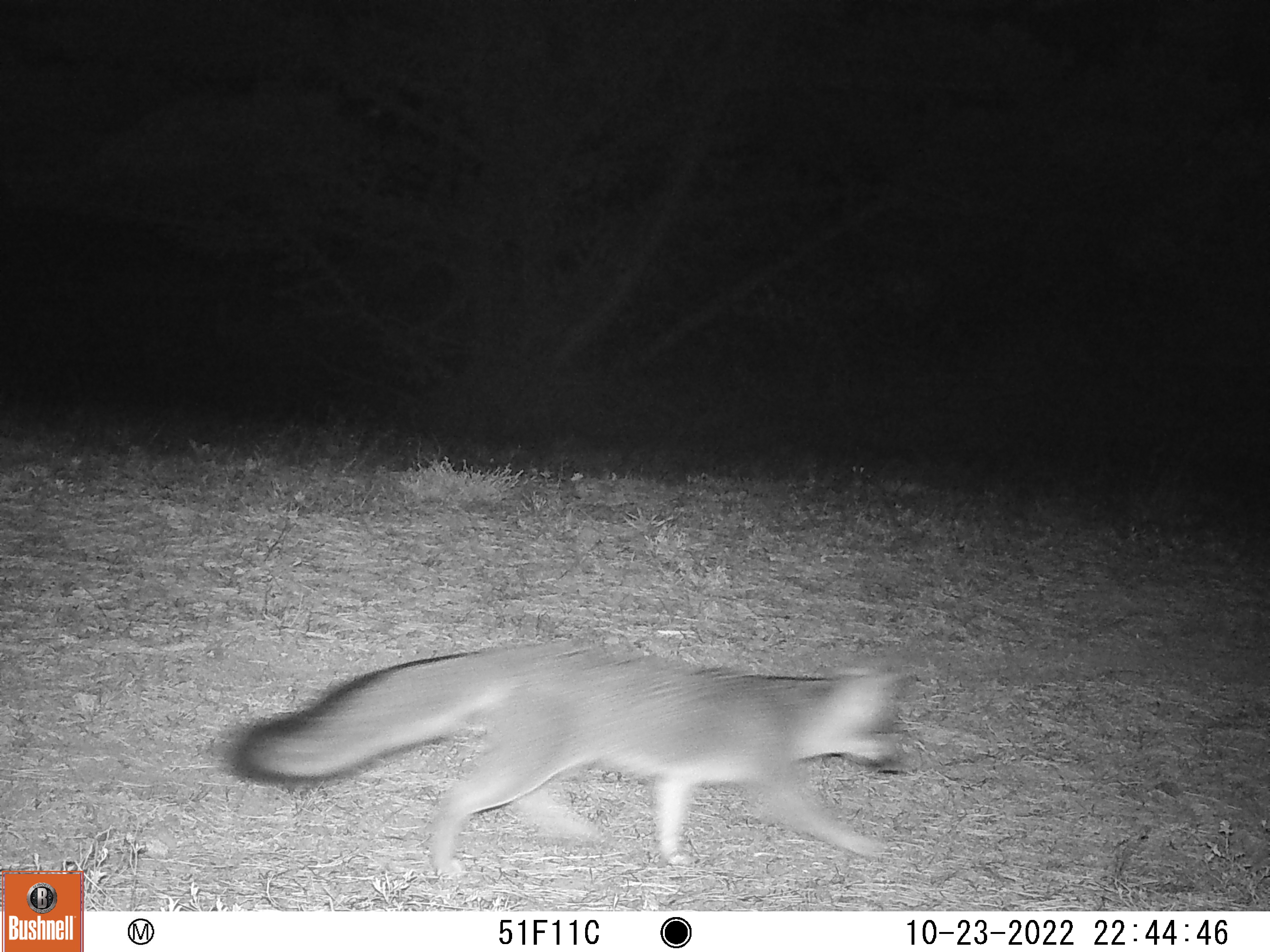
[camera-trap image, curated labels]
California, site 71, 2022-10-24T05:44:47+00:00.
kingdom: Animalia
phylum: Chordata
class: Mammalia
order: Carnivora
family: Canidae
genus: Urocyon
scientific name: Urocyon cinereoargenteus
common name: gray fox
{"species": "gray fox (Urocyon cinereoargenteus)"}